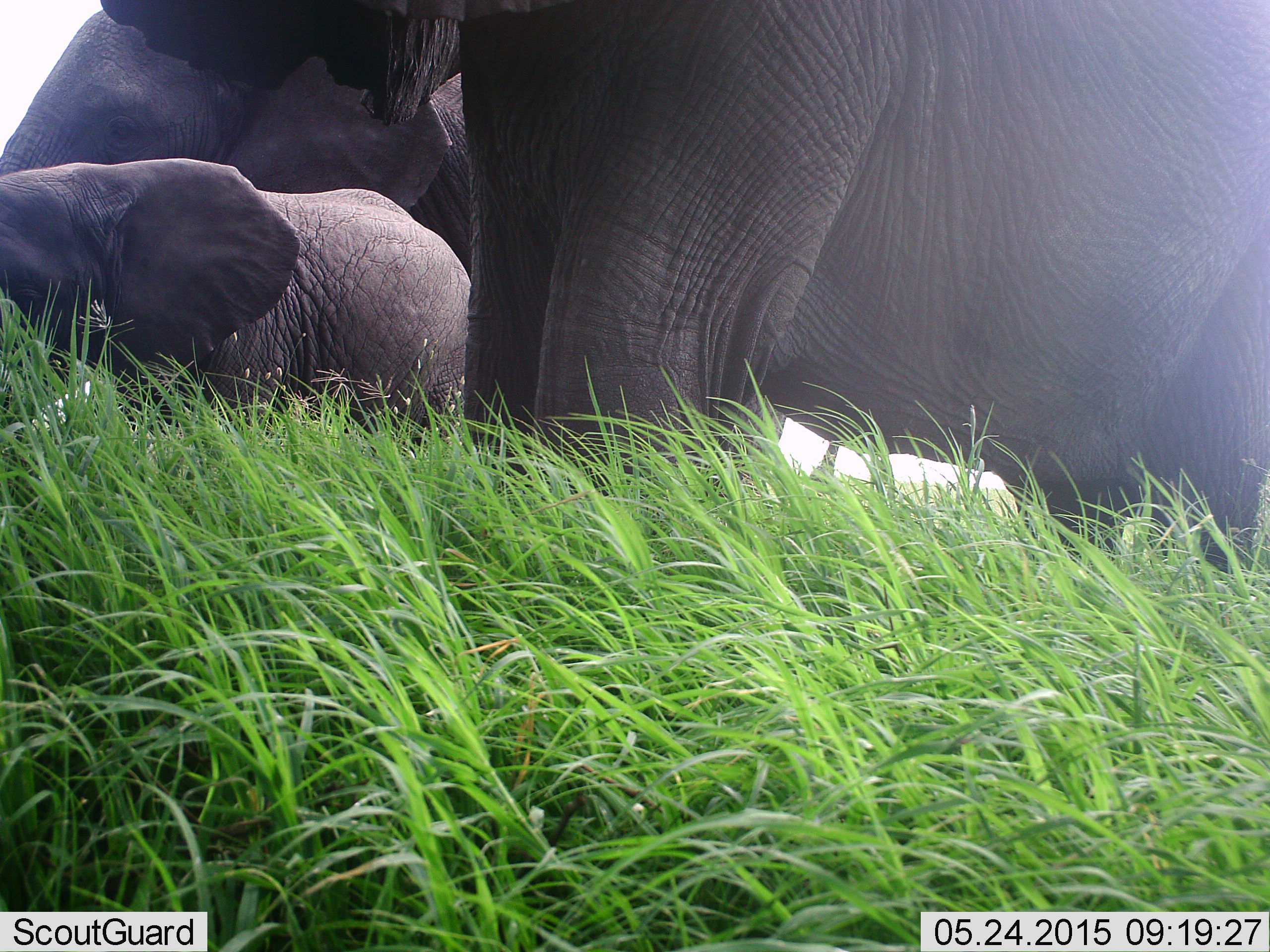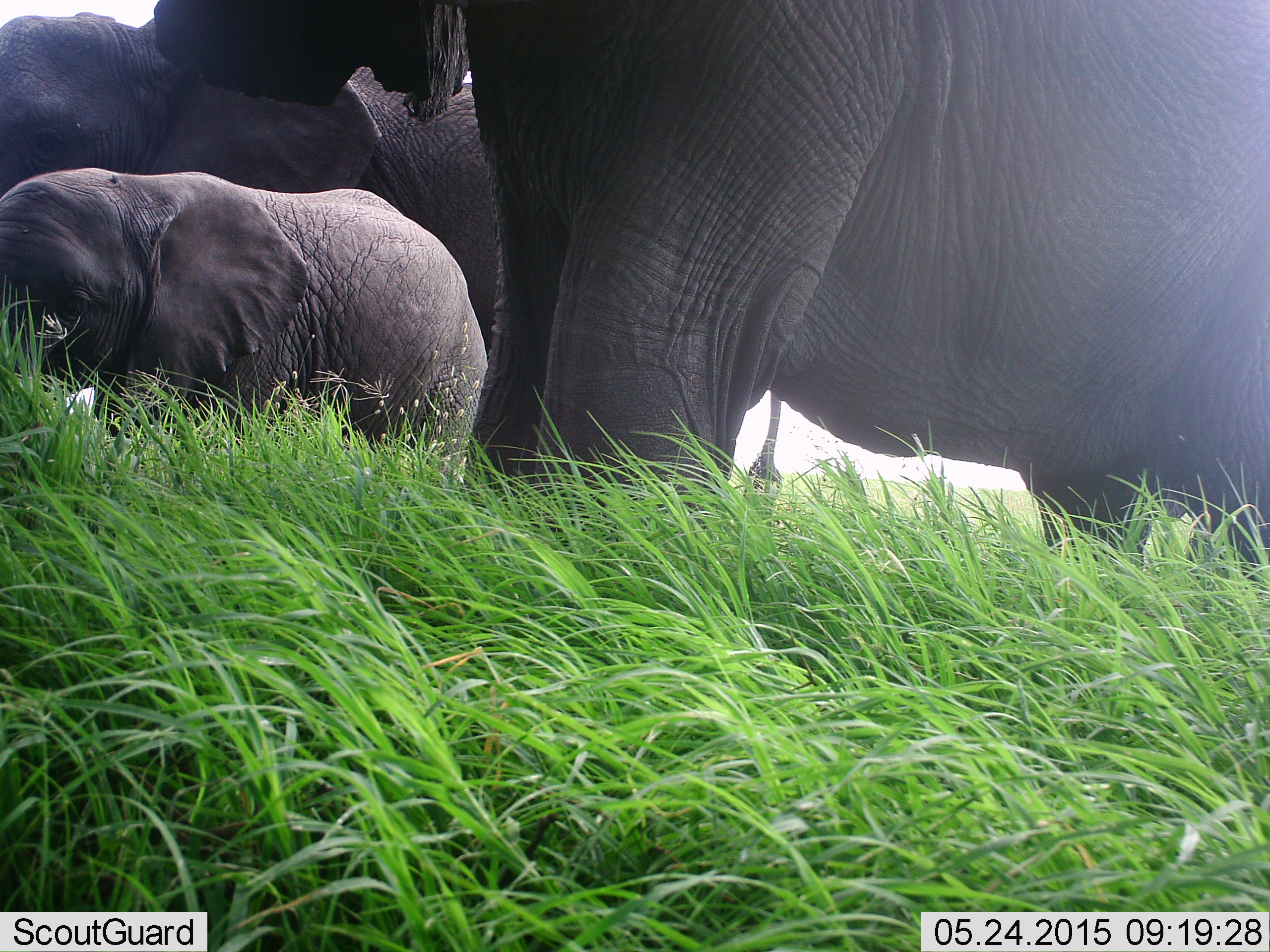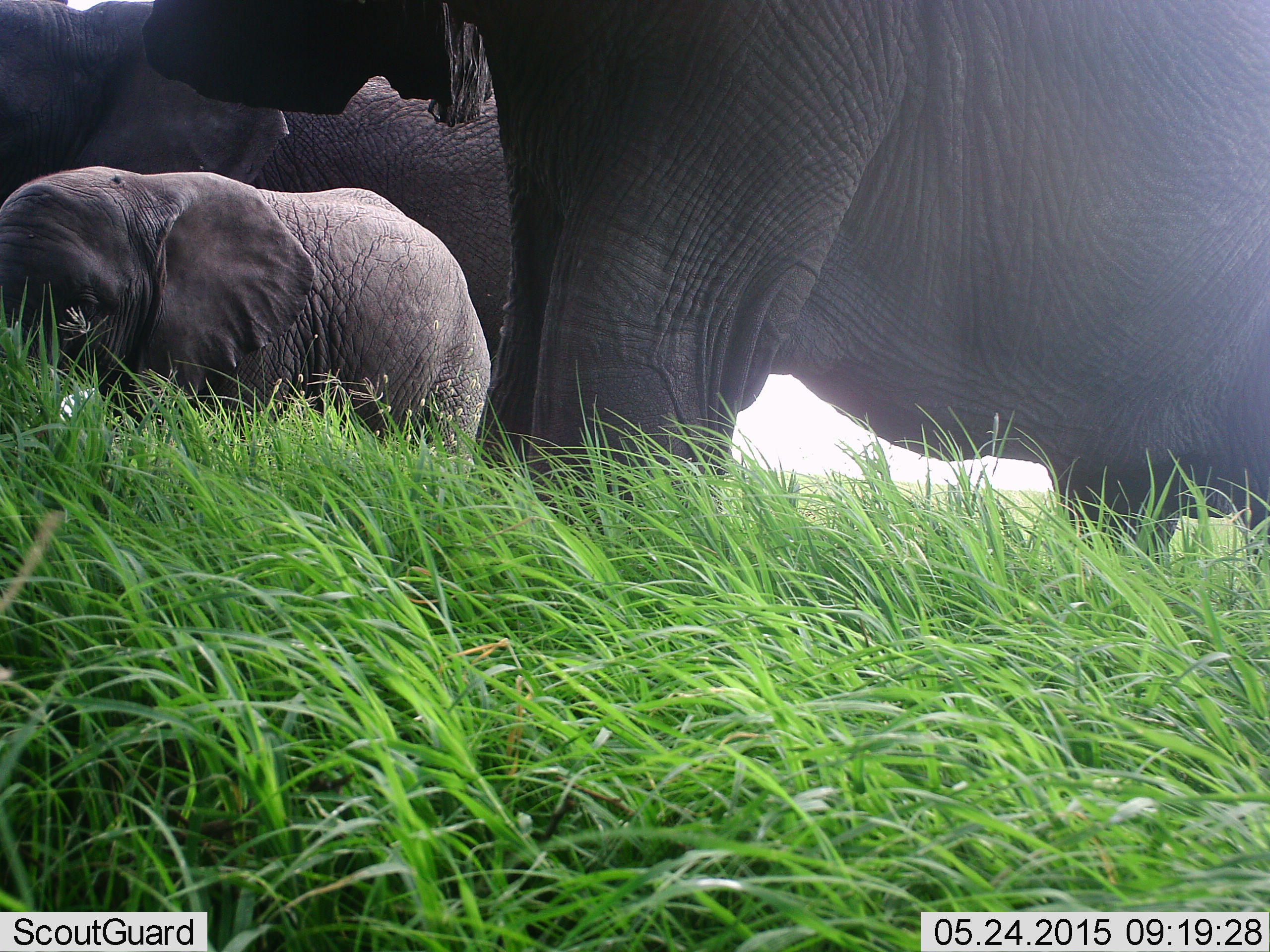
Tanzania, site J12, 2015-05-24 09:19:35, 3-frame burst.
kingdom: Animalia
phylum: Chordata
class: Mammalia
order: Proboscidea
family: Elephantidae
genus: Loxodonta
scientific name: Loxodonta africana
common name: african bush elephant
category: elephant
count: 3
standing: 60%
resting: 0%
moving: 30%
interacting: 20%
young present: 100%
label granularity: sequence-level